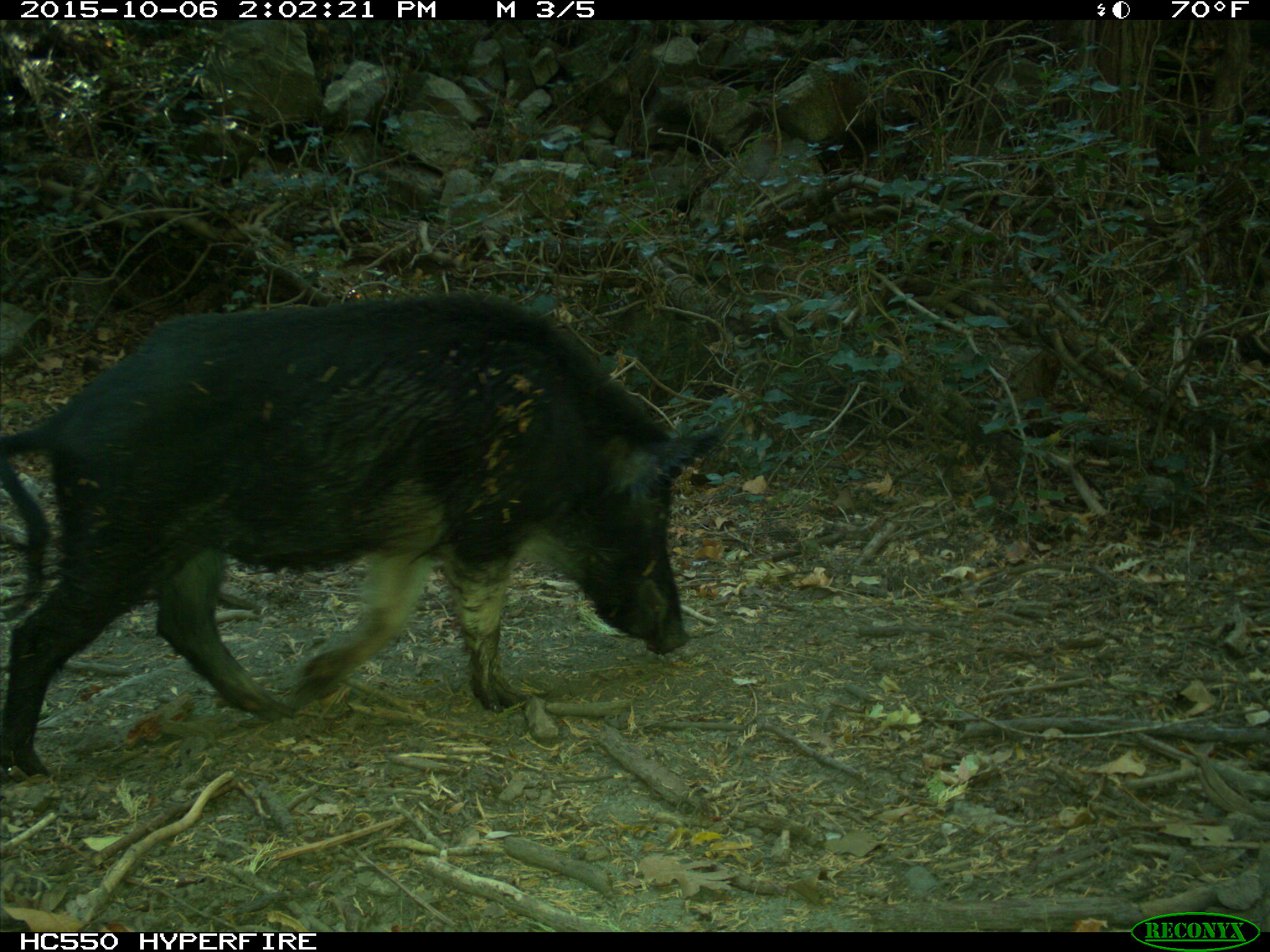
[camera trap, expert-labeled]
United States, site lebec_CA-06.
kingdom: Animalia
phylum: Chordata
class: Mammalia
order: Artiodactyla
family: Suidae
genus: Sus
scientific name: Sus scrofa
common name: wild boar